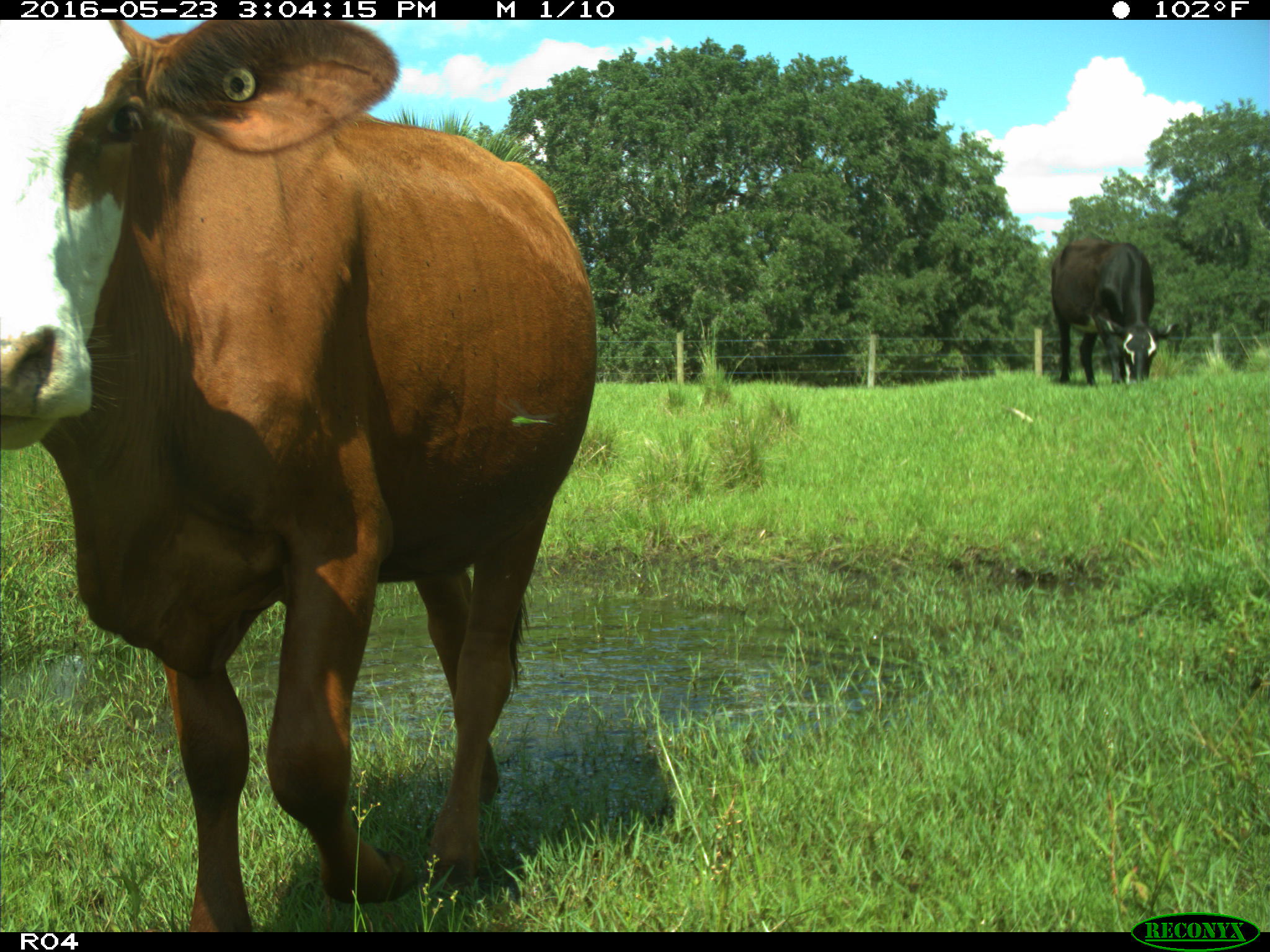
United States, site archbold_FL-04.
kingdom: Animalia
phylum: Chordata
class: Mammalia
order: Artiodactyla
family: Bovidae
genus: Bos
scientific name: Bos taurus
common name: domestic cow